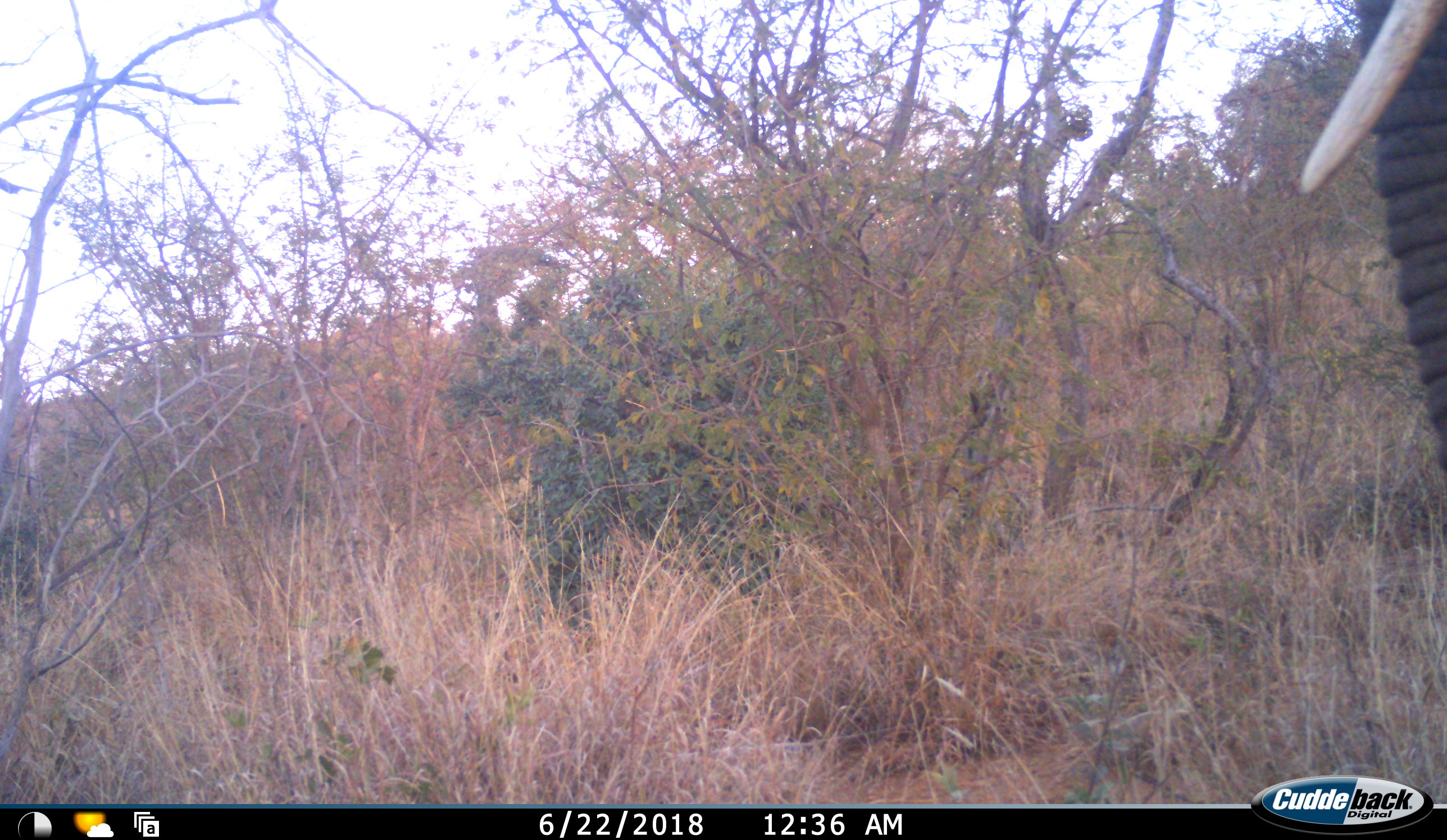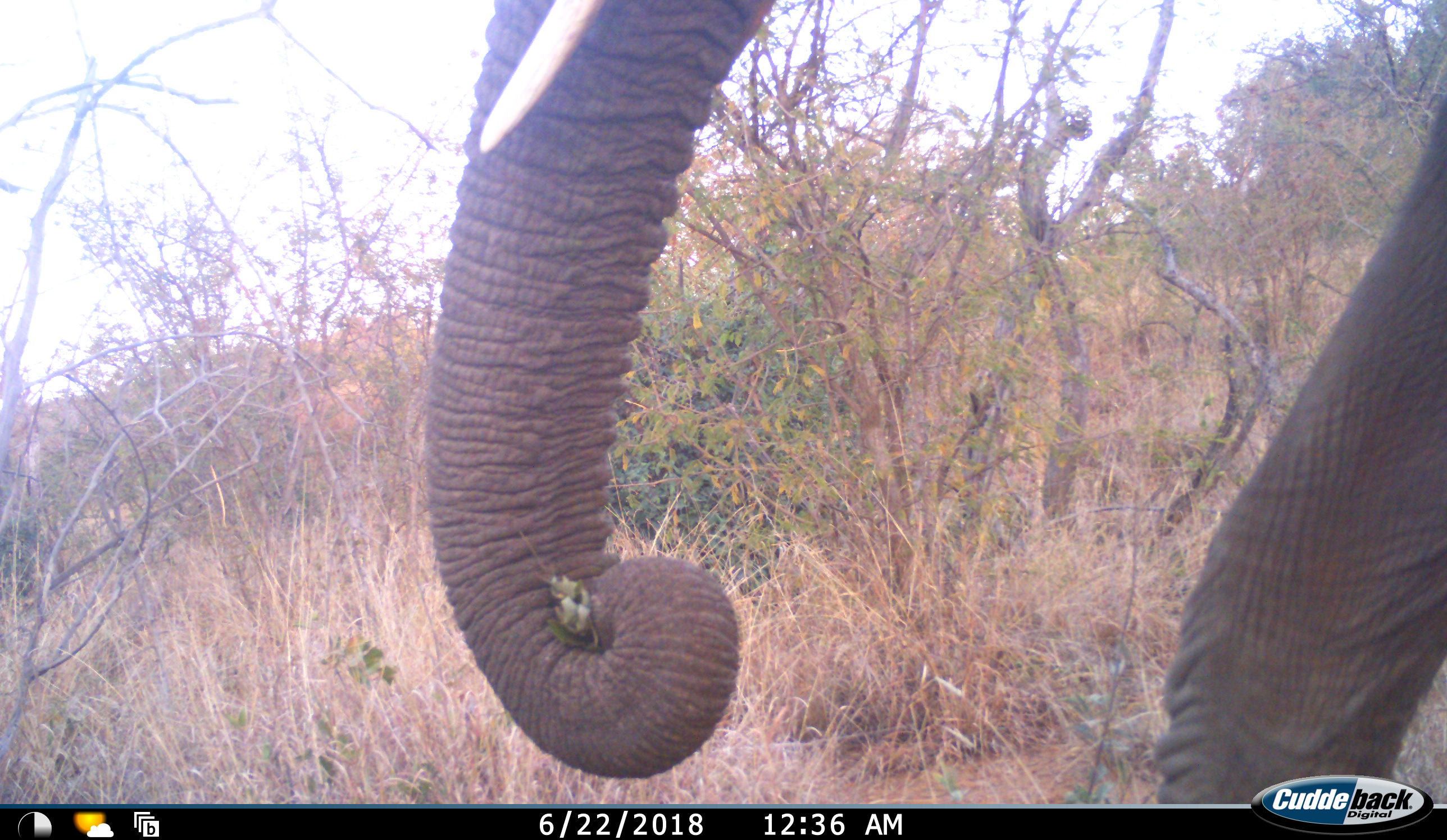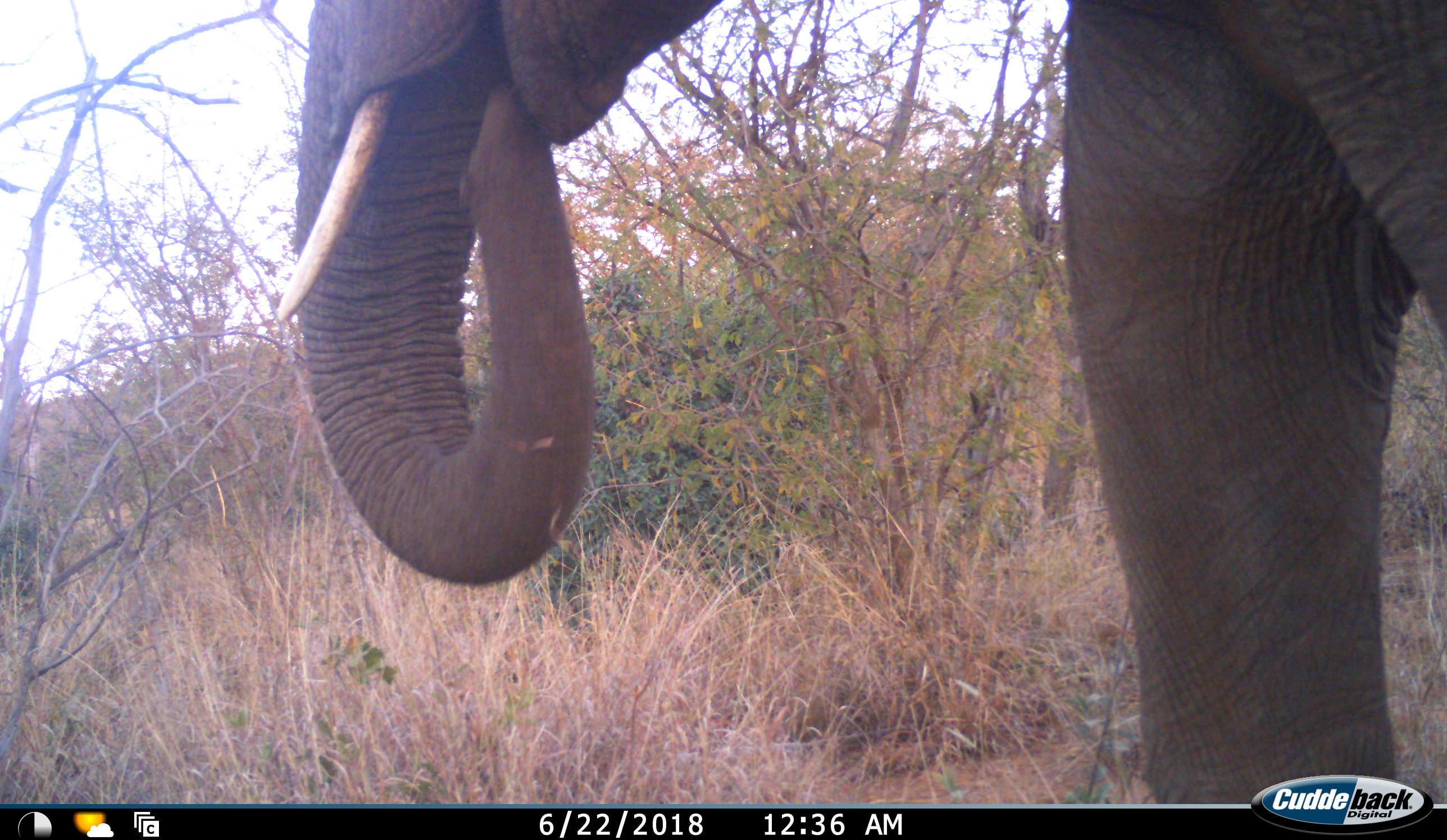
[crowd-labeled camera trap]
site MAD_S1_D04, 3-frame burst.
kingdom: Animalia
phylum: Chordata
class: Mammalia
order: Proboscidea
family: Elephantidae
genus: Loxodonta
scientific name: Loxodonta africana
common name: african bush elephant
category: elephant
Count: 1.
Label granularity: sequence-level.